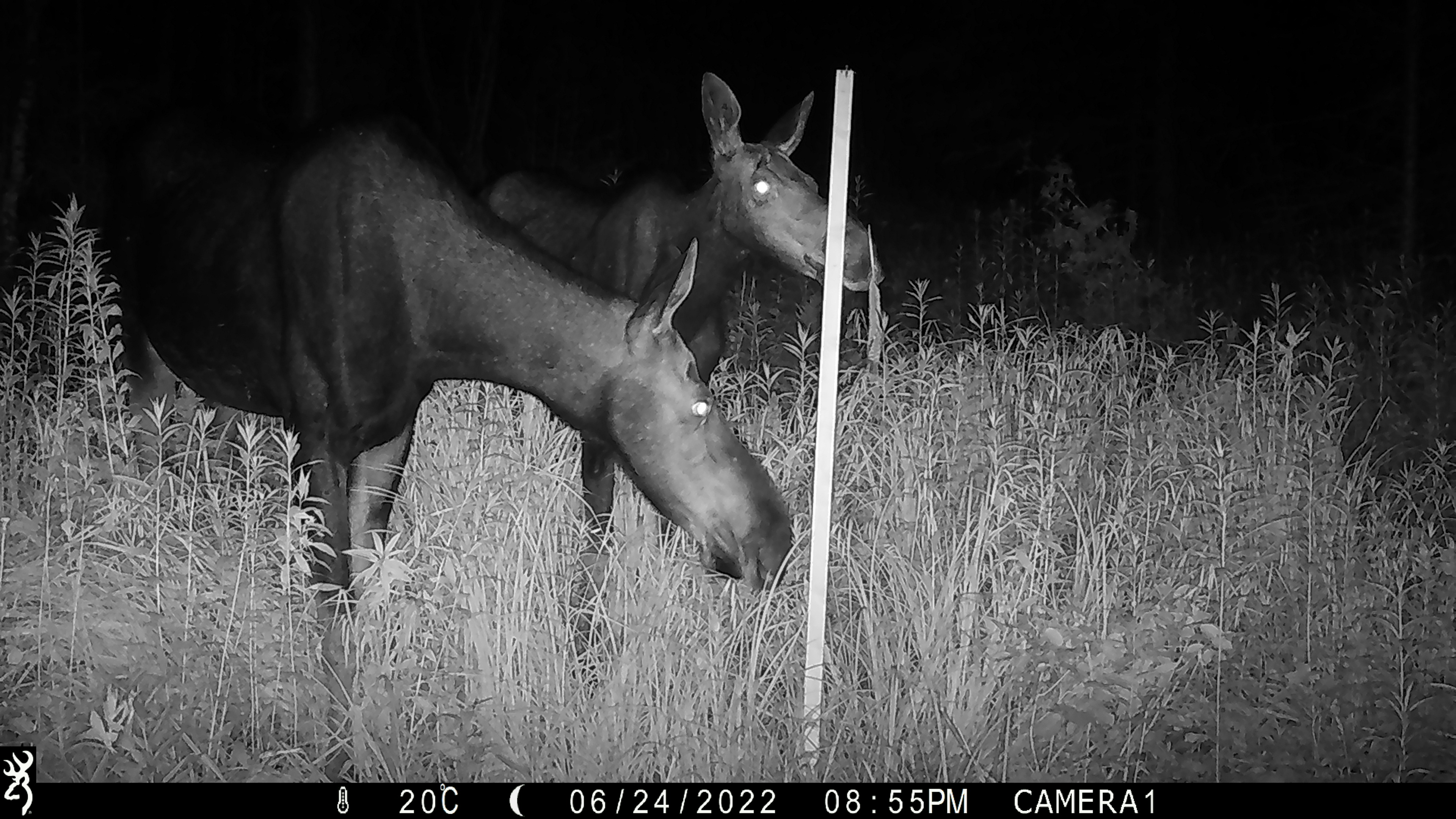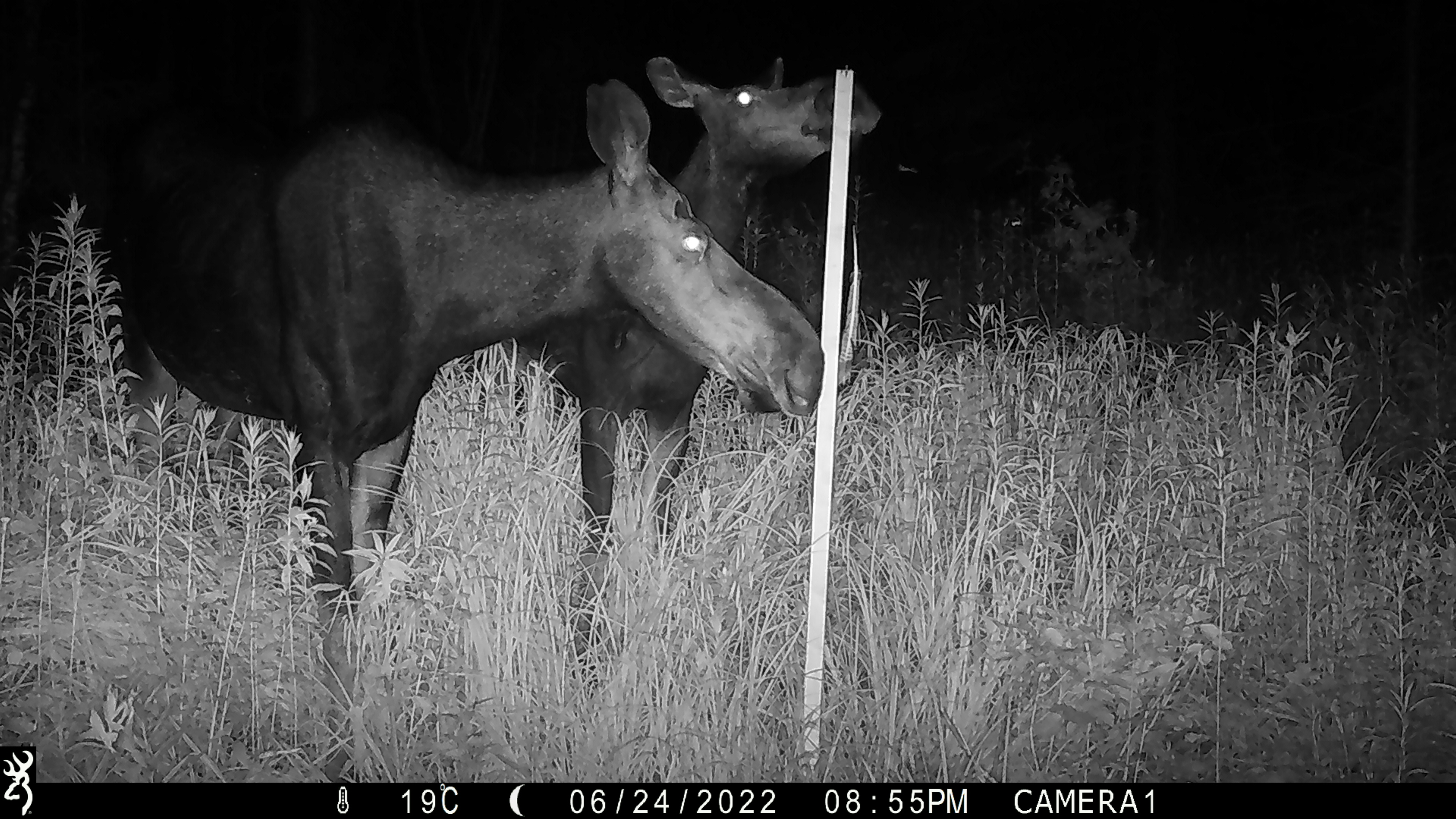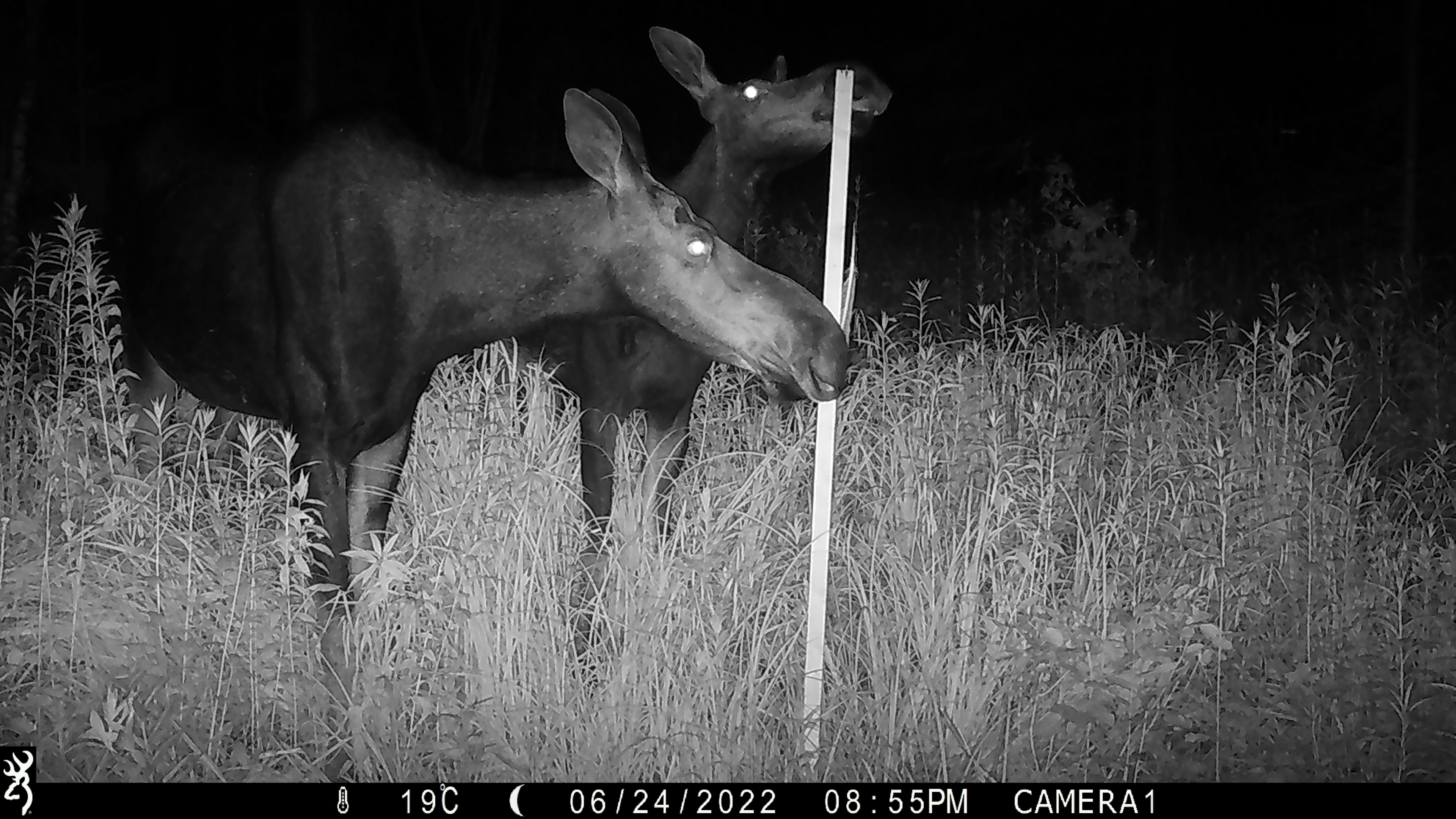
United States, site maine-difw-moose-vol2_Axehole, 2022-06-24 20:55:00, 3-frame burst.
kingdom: Animalia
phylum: Chordata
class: Mammalia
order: Artiodactyla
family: Cervidae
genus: Alces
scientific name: Alces alces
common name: moose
Moose (Alces alces).